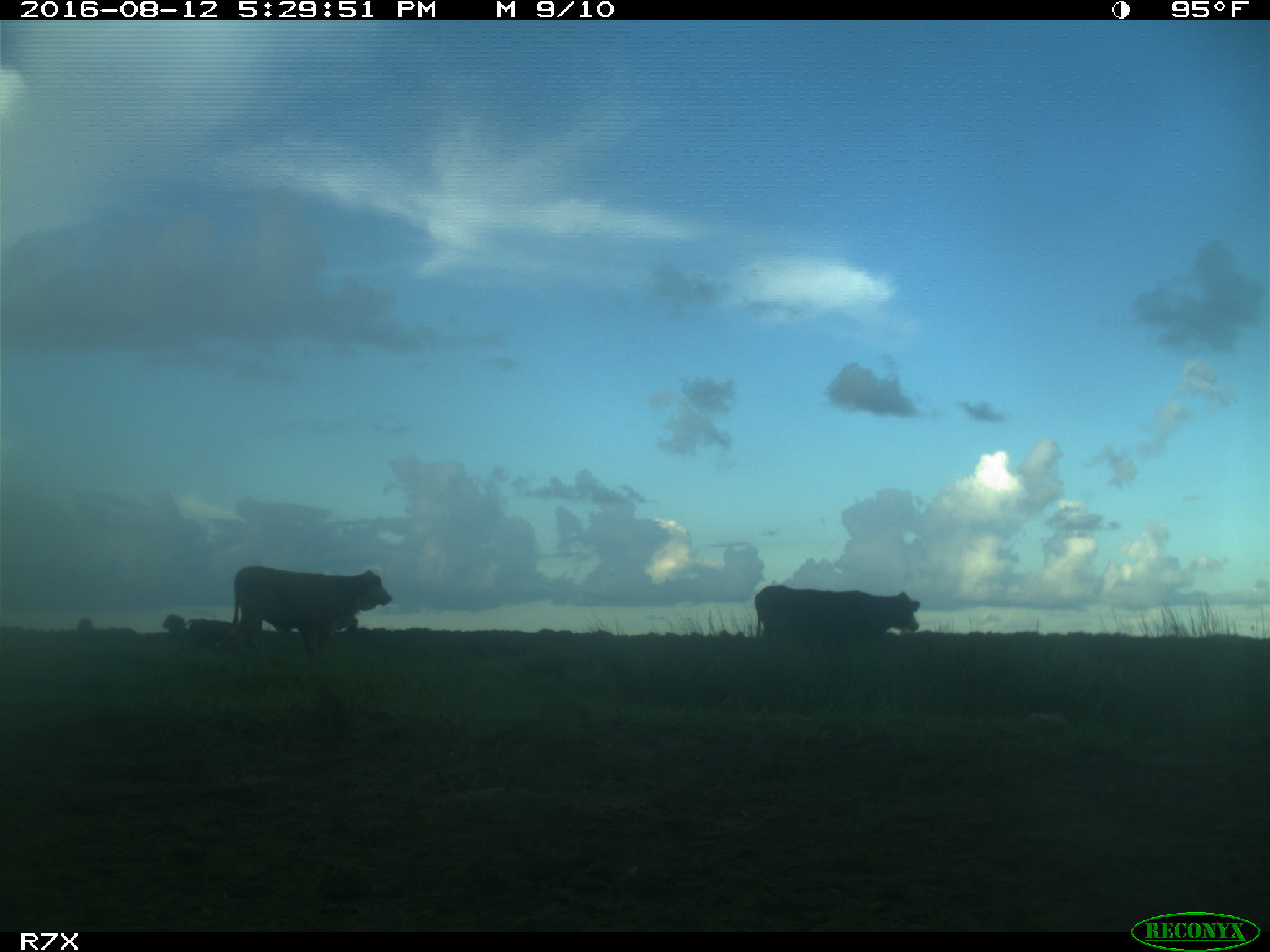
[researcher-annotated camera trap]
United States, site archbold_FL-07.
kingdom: Animalia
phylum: Chordata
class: Mammalia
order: Artiodactyla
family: Bovidae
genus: Bos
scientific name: Bos taurus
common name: domestic cow